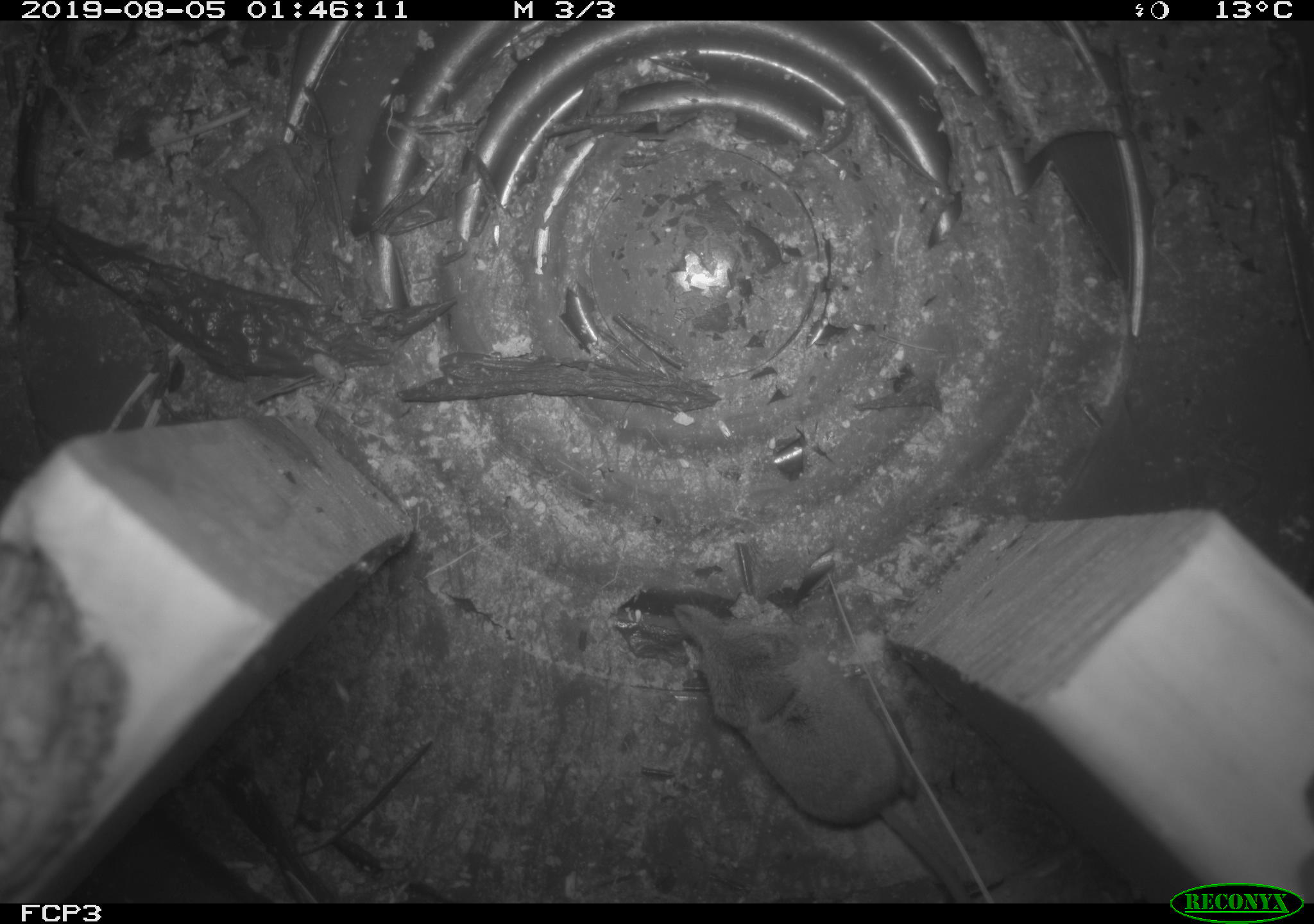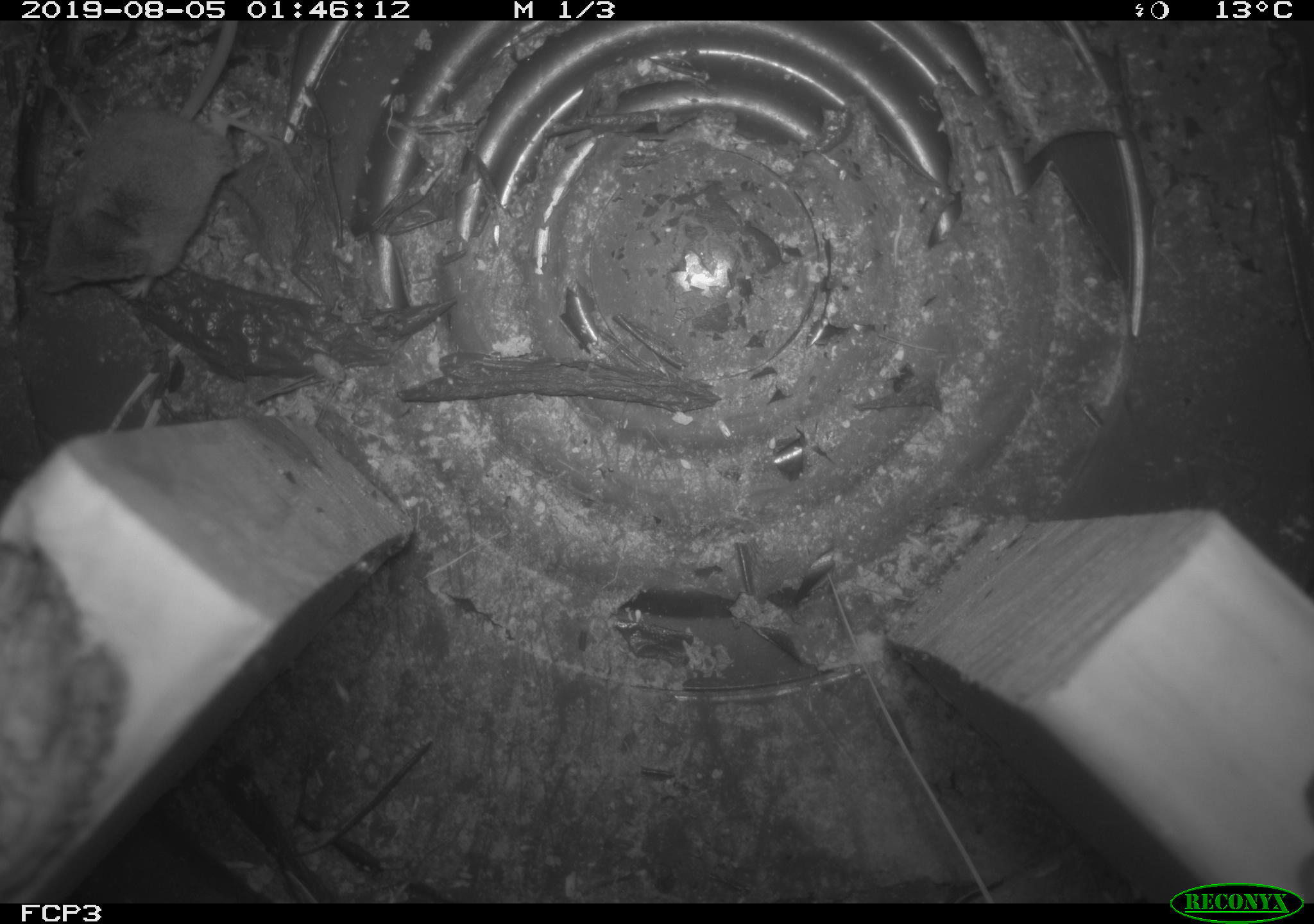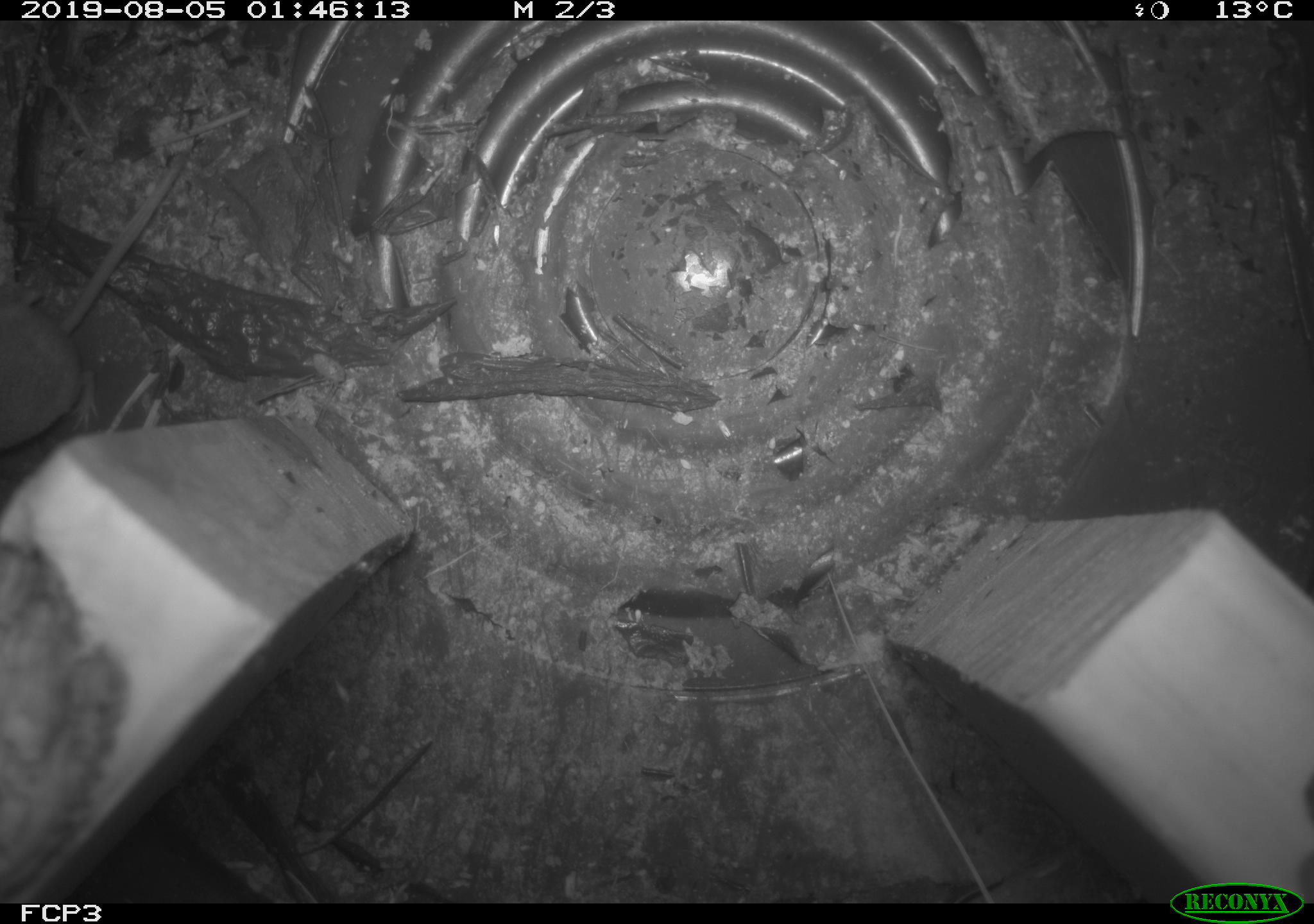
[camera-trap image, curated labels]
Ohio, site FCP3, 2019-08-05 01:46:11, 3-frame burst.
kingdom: Animalia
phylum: Chordata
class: Mammalia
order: Eulipotyphla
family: Soricidae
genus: Sorex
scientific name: Sorex cinereus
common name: masked shrew